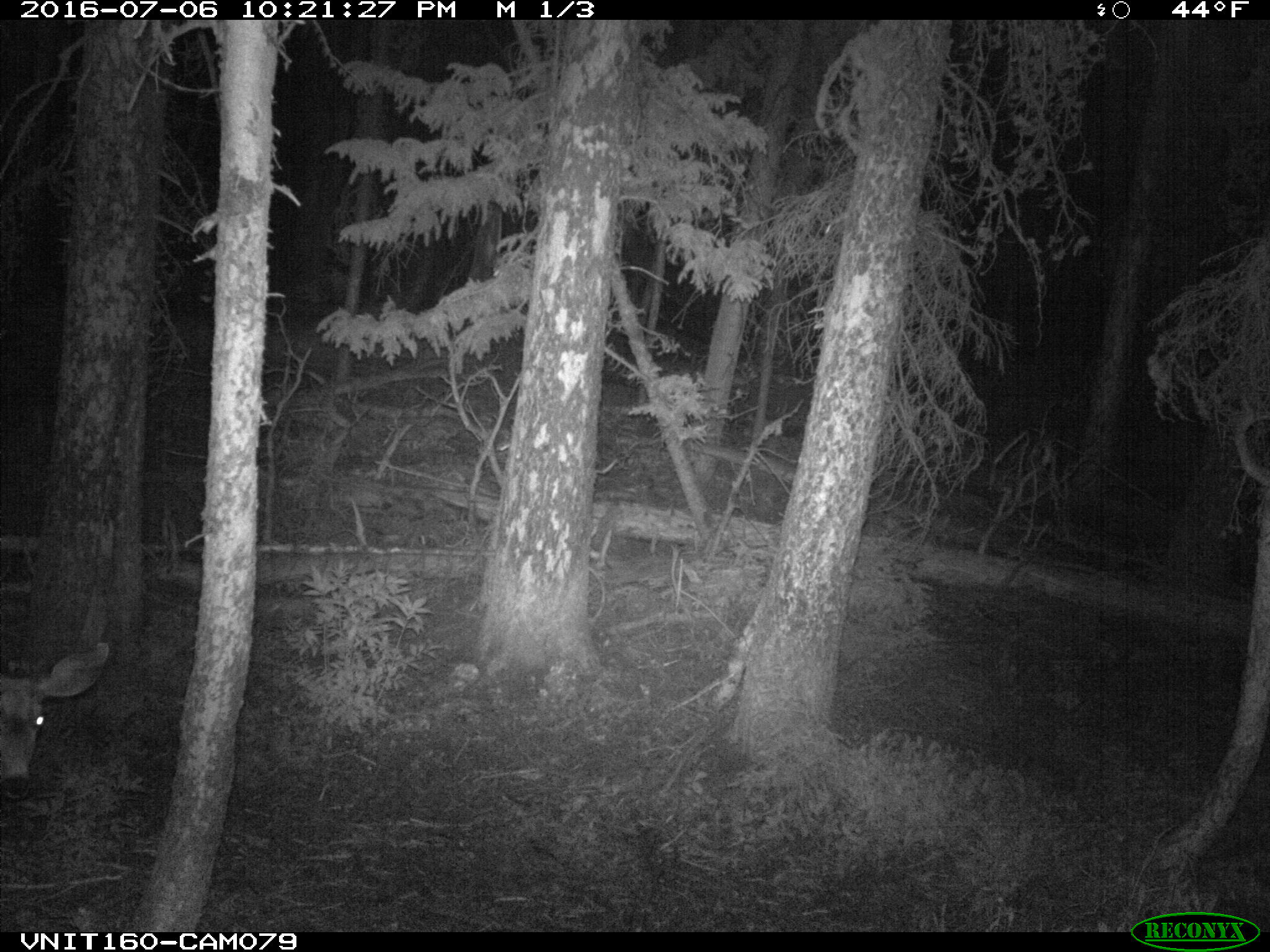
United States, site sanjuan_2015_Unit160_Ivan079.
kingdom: Animalia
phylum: Chordata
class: Mammalia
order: Artiodactyla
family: Cervidae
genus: Odocoileus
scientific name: Odocoileus hemionus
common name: mule deer